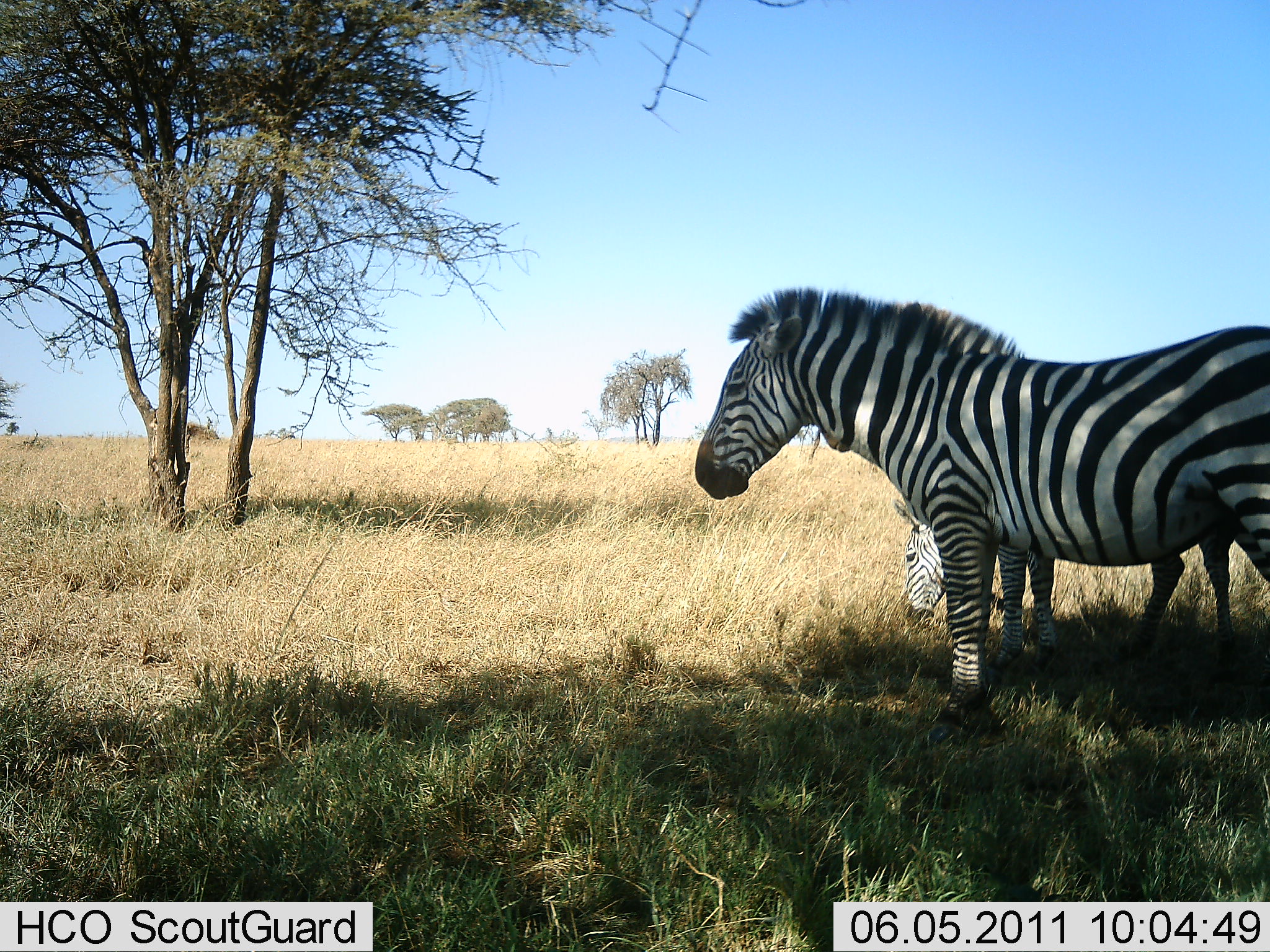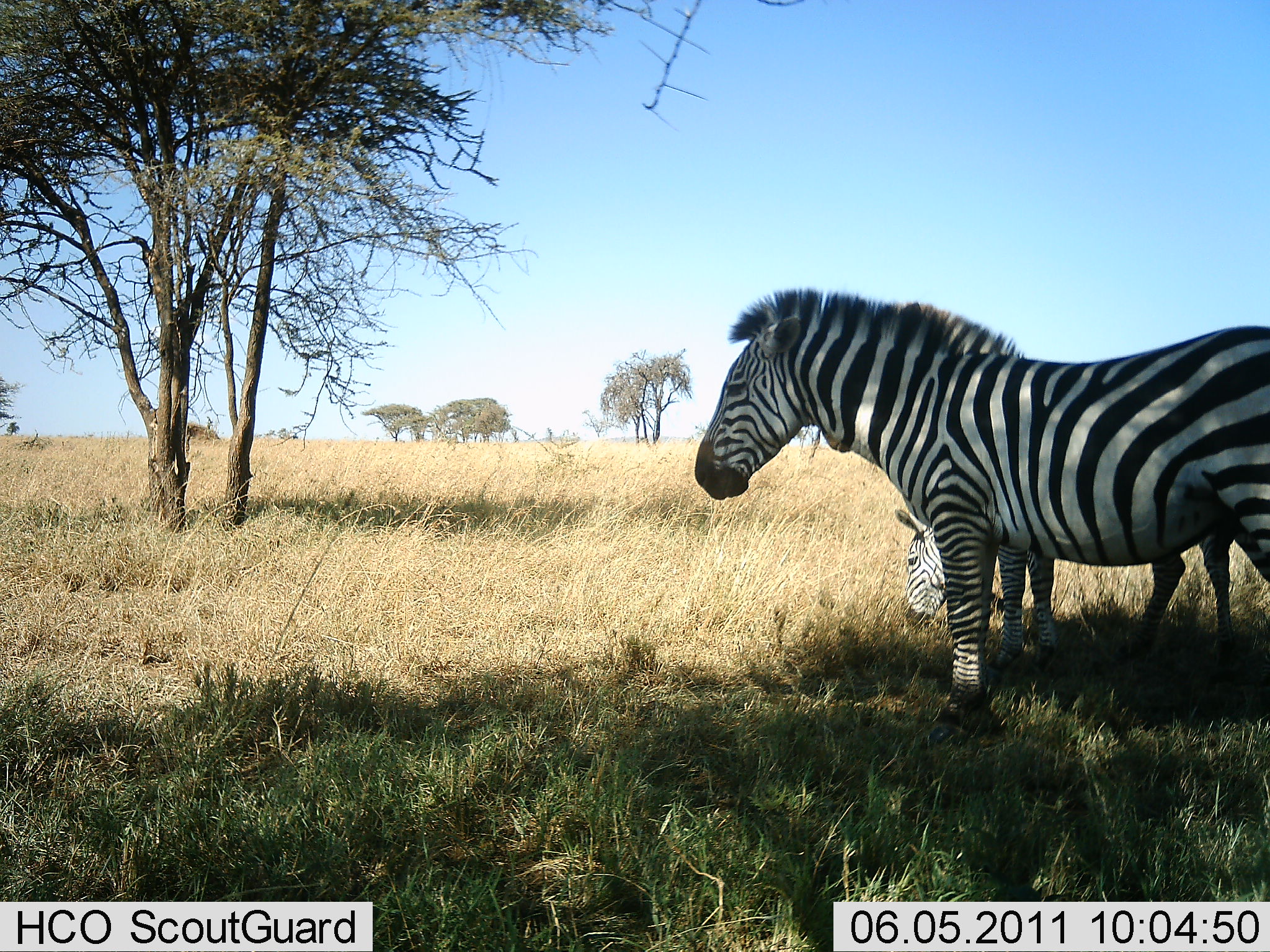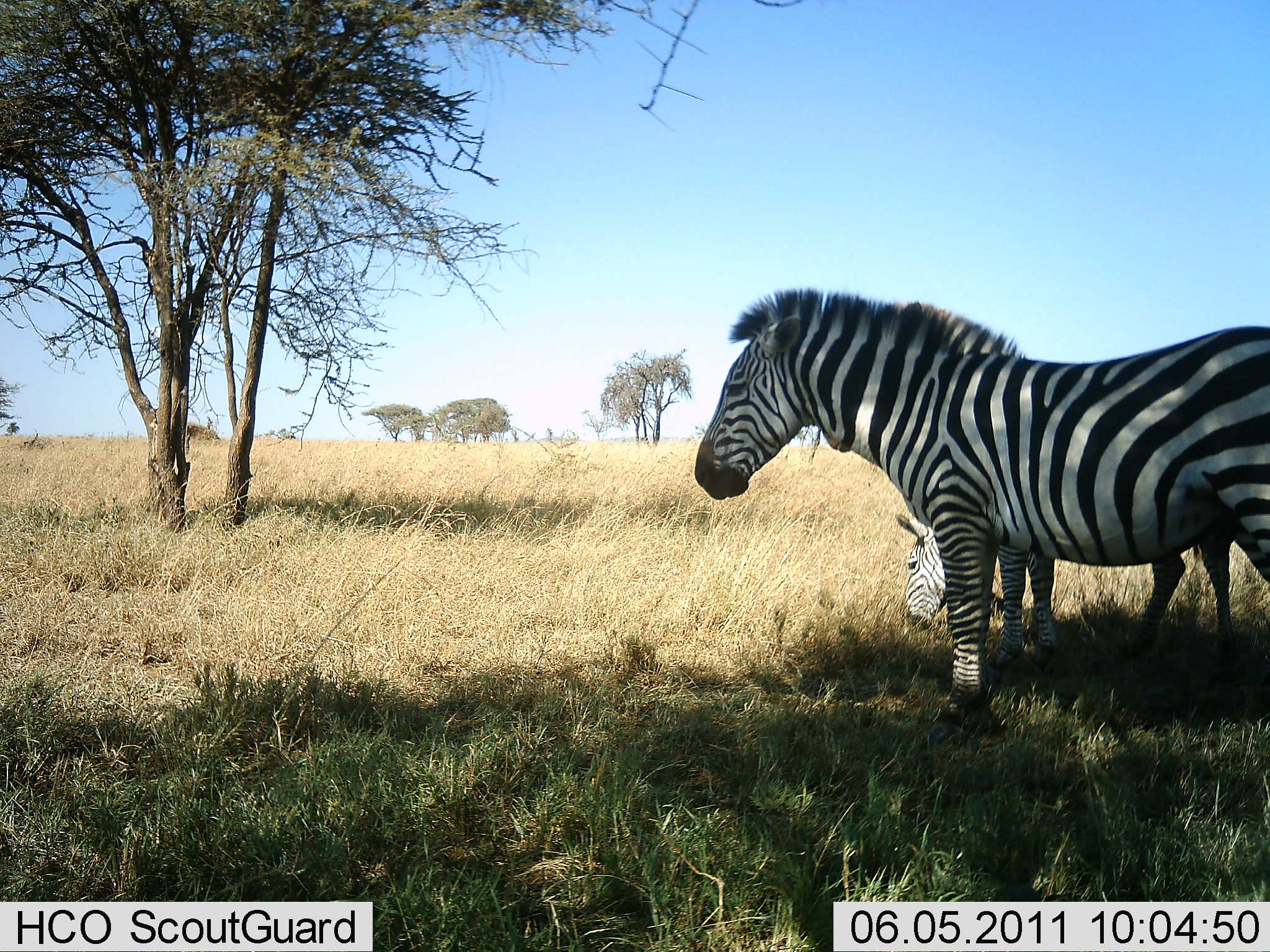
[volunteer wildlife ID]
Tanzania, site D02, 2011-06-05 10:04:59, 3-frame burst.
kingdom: Animalia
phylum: Chordata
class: Mammalia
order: Perissodactyla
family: Equidae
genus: Equus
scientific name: Equus quagga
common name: plains zebra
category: zebra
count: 2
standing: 91%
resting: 0%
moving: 0%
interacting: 0%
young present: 27%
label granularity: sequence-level